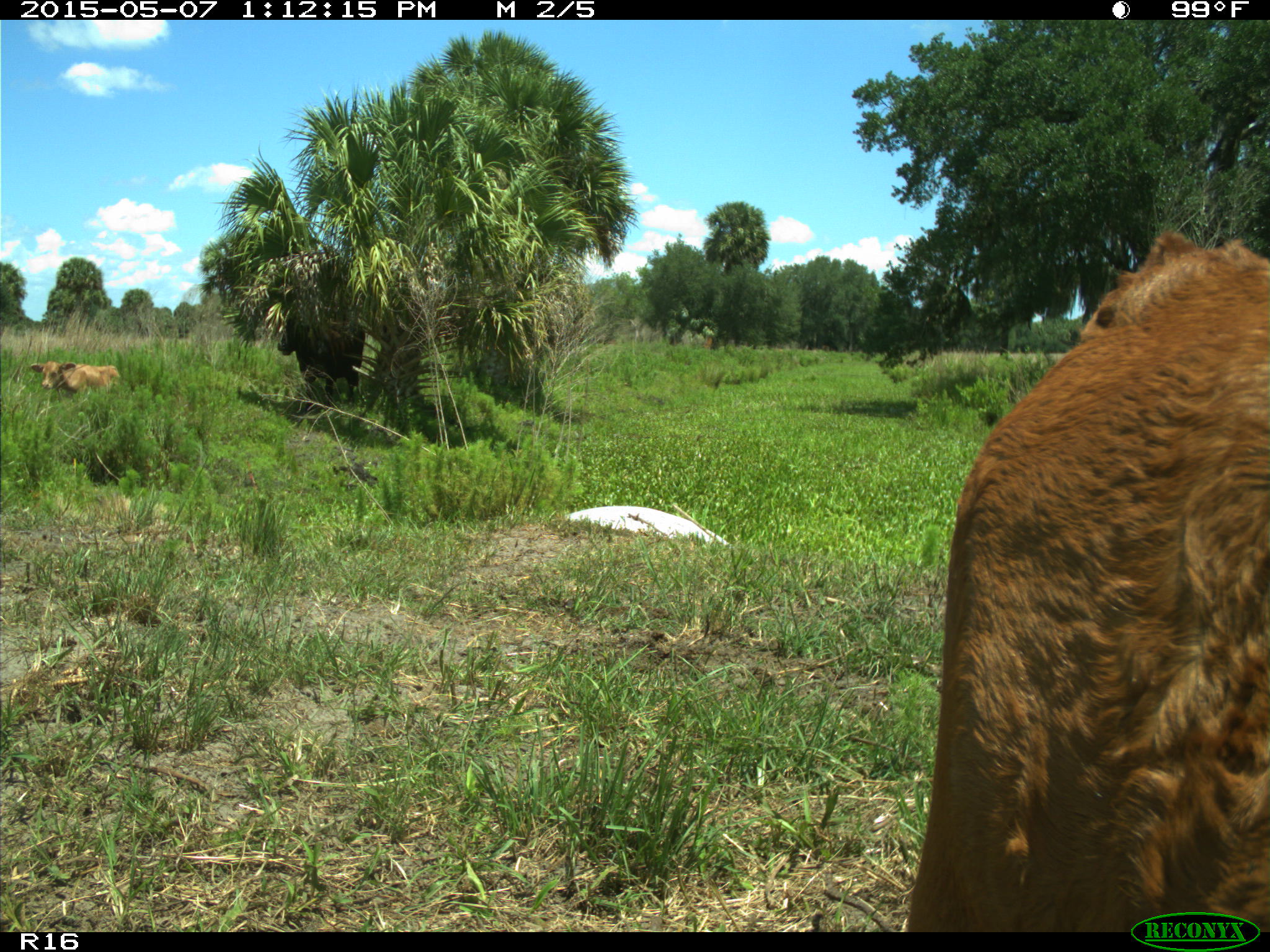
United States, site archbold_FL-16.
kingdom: Animalia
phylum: Chordata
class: Mammalia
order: Artiodactyla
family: Bovidae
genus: Bos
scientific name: Bos taurus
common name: domestic cow